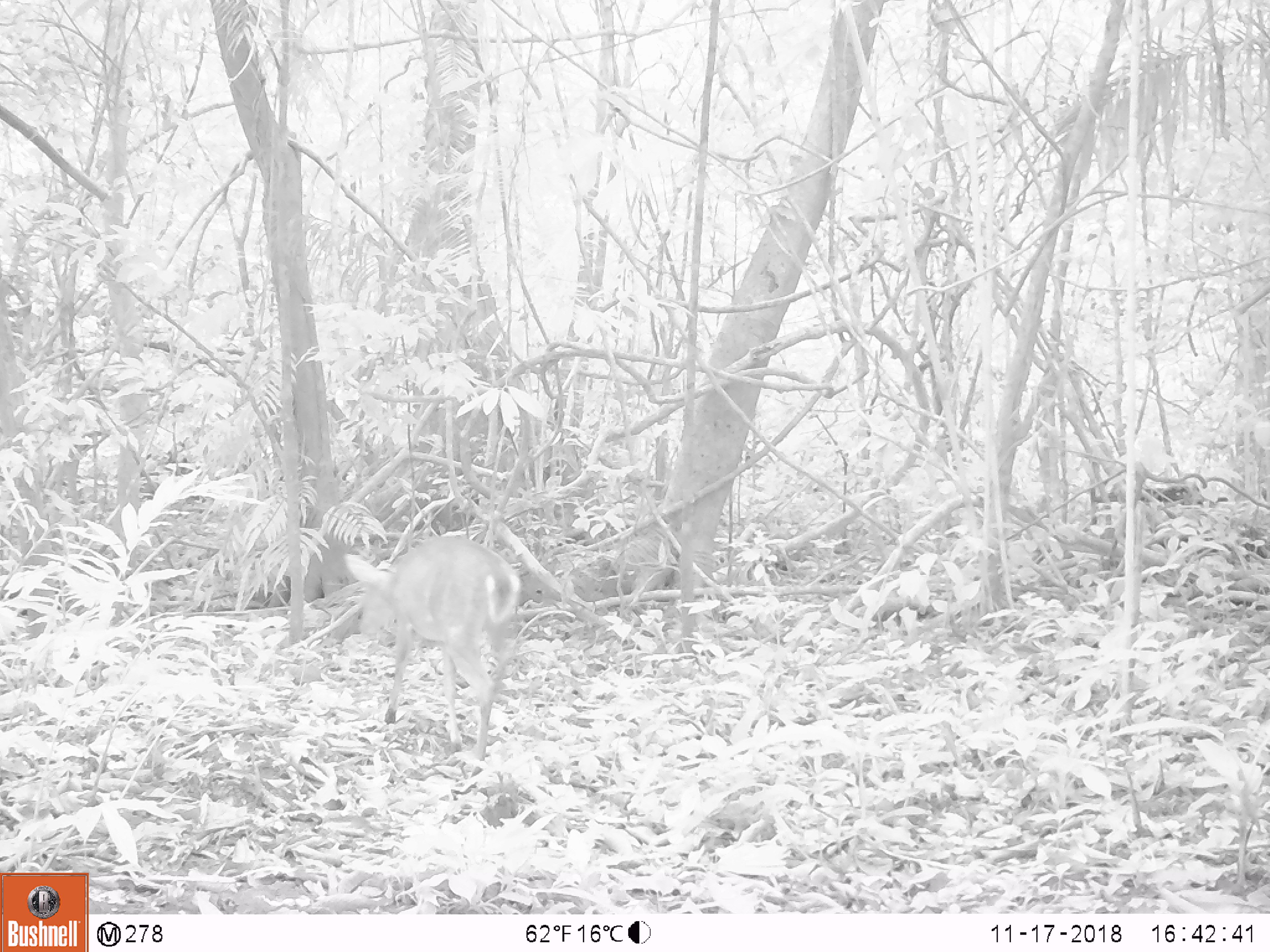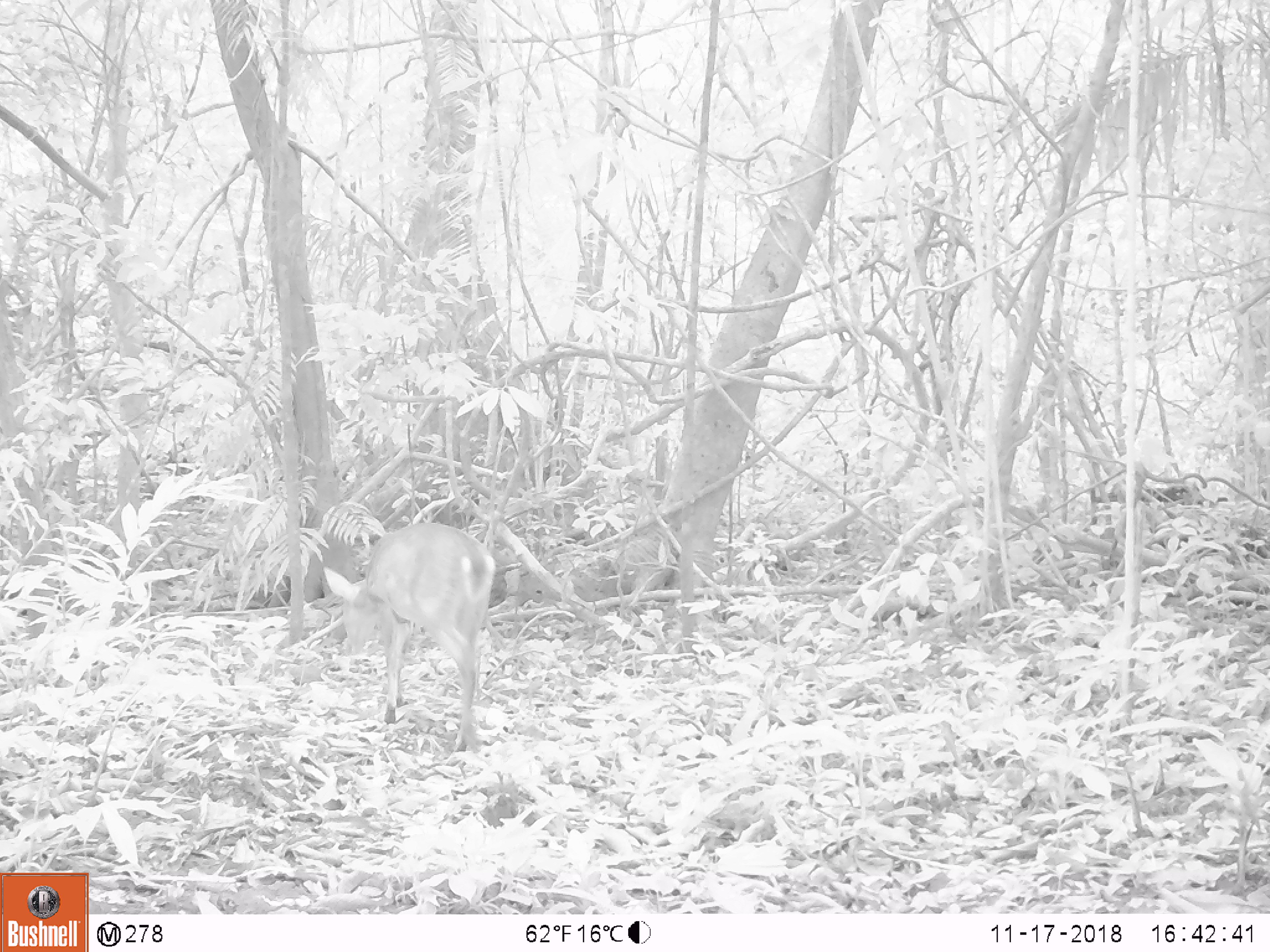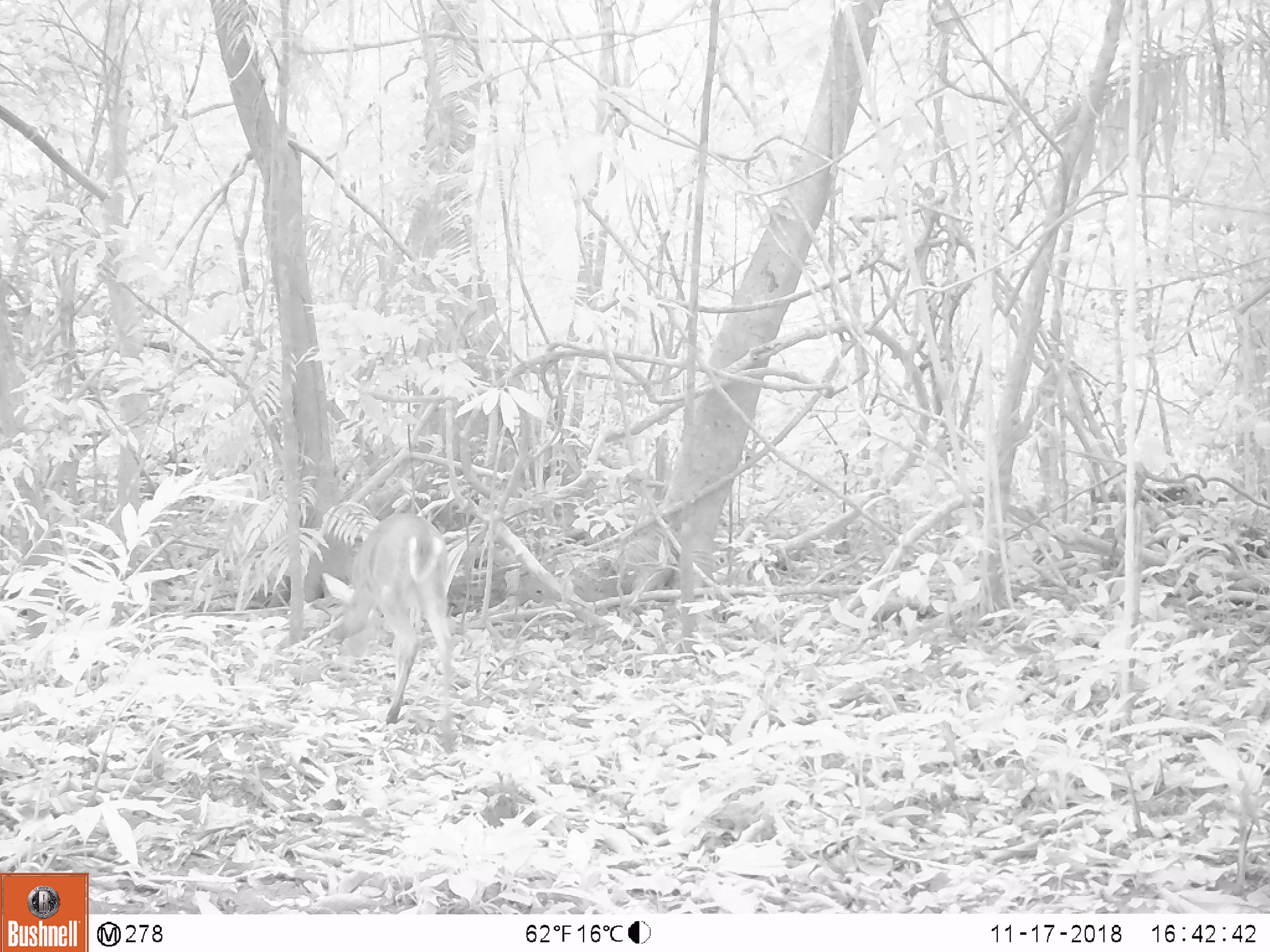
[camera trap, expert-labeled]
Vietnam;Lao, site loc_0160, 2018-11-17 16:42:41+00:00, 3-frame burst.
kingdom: Animalia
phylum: Chordata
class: Mammalia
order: Artiodactyla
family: Cervidae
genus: Muntiacus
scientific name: Muntiacus vuquangensis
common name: large-antlered muntjac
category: large antlered muntjac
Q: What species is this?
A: Large antlered muntjac (large-antlered muntjac) (Muntiacus vuquangensis).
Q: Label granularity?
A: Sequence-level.